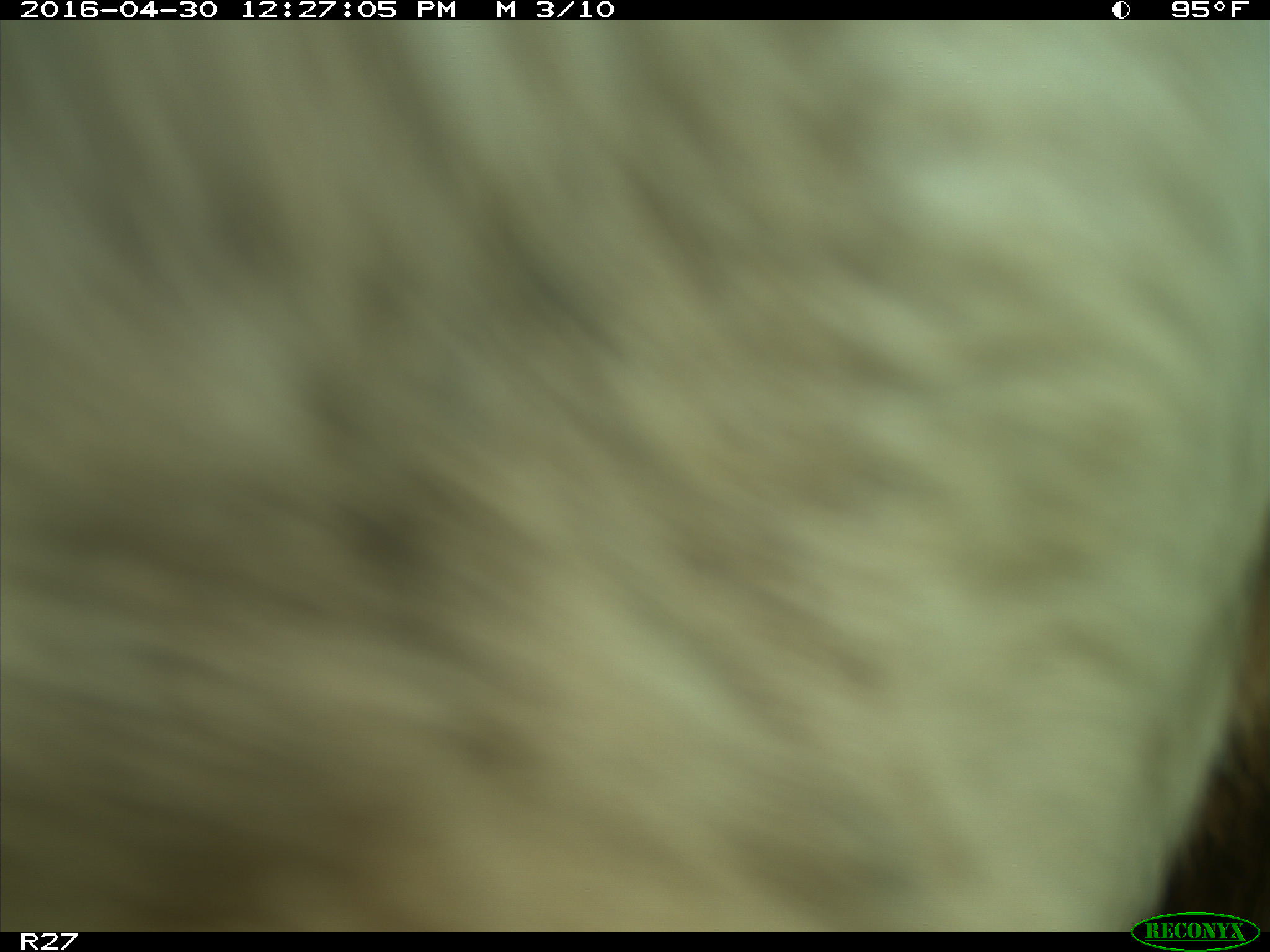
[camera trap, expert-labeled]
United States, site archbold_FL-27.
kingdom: Animalia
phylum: Chordata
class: Mammalia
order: Artiodactyla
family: Bovidae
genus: Bos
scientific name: Bos taurus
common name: domestic cow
Bos taurus (domestic cow).